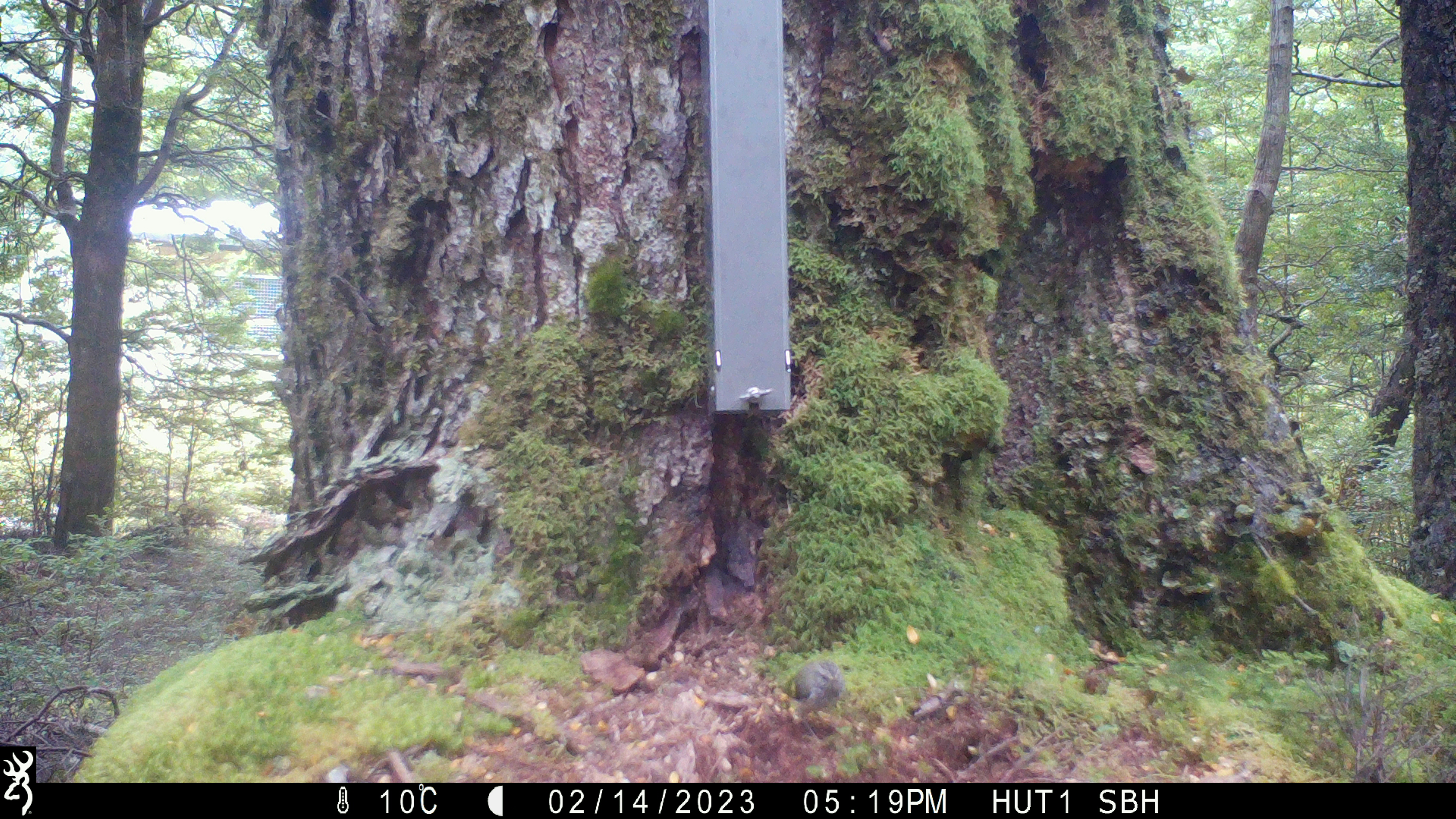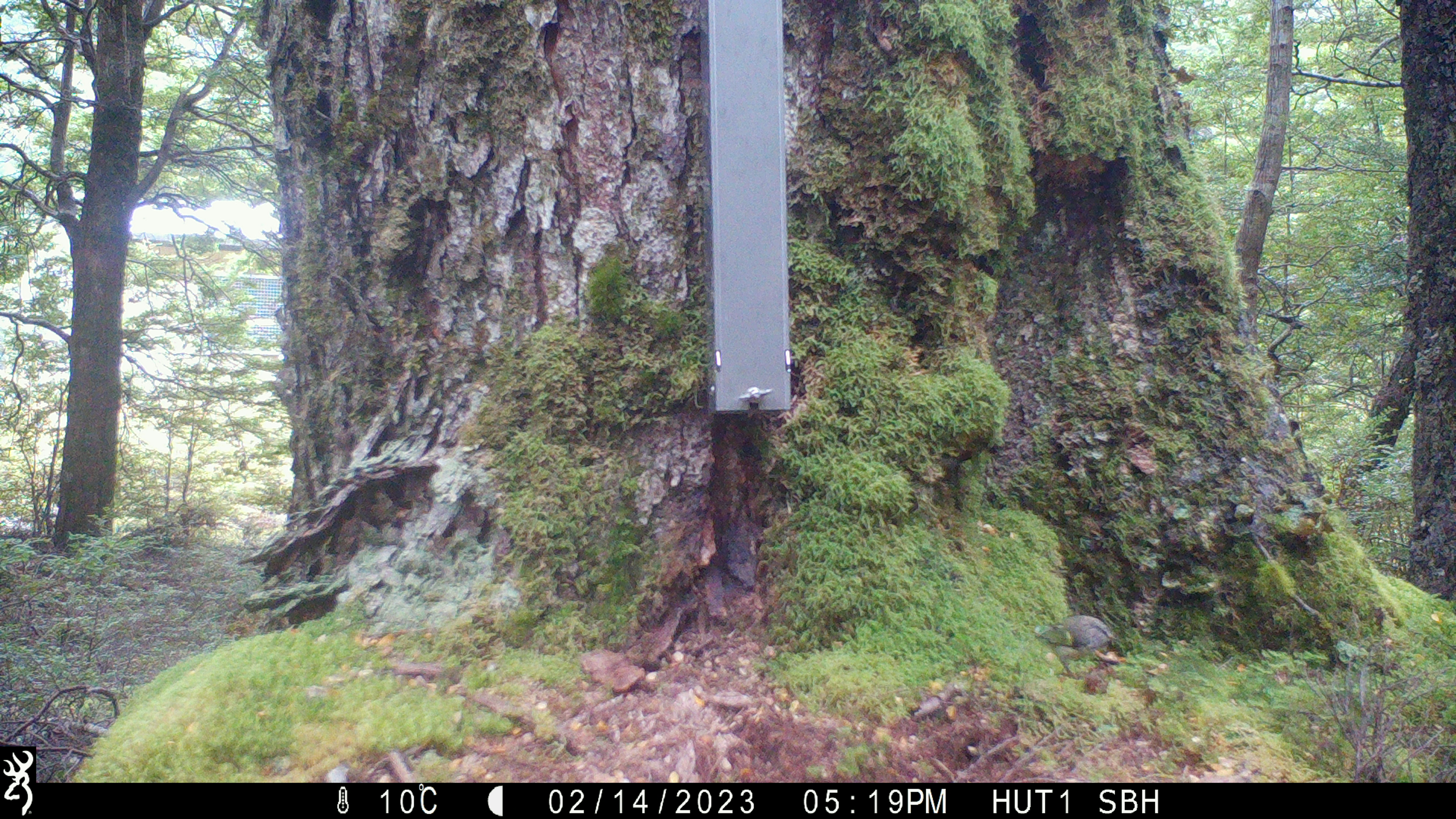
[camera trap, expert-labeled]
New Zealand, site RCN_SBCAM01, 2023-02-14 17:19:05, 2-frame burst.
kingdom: Animalia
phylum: Chordata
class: Aves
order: Passeriformes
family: Acanthisittidae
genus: Acanthisitta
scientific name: Acanthisitta chloris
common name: rifleman